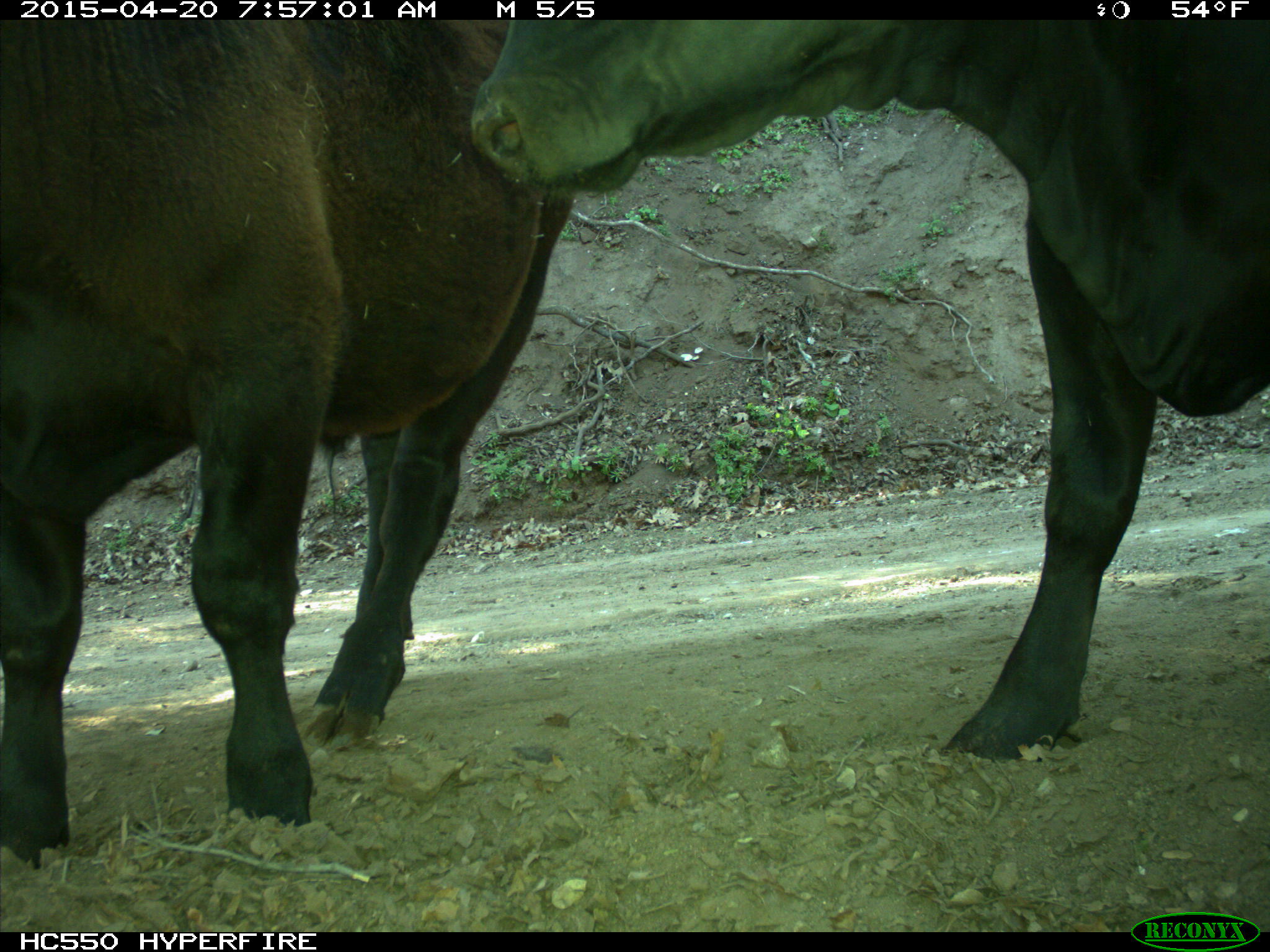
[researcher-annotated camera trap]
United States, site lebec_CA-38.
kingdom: Animalia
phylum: Chordata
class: Mammalia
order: Artiodactyla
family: Bovidae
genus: Bos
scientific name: Bos taurus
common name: domestic cow